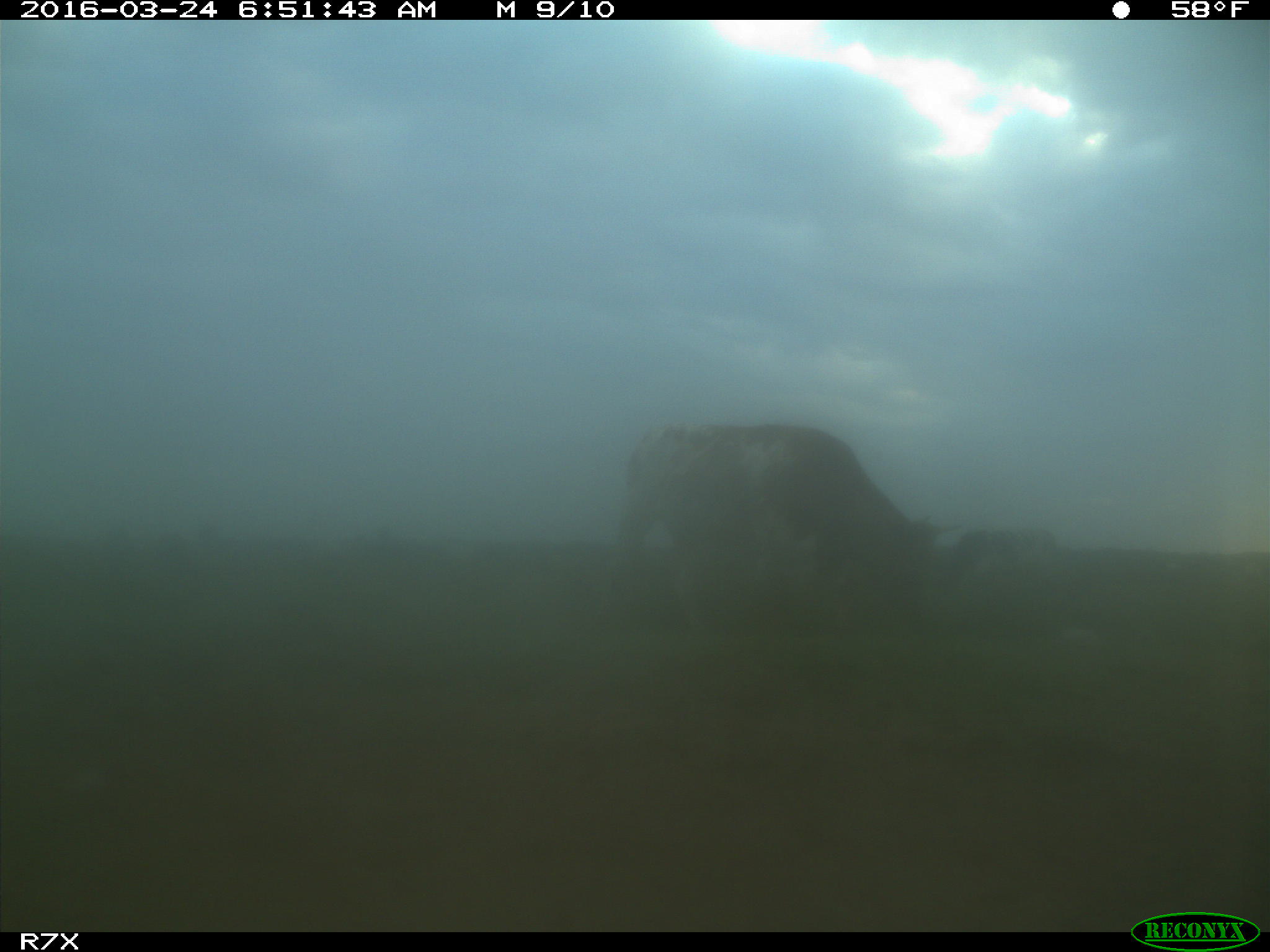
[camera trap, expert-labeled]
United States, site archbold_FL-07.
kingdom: Animalia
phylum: Chordata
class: Mammalia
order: Artiodactyla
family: Bovidae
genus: Bos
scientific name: Bos taurus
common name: domestic cow